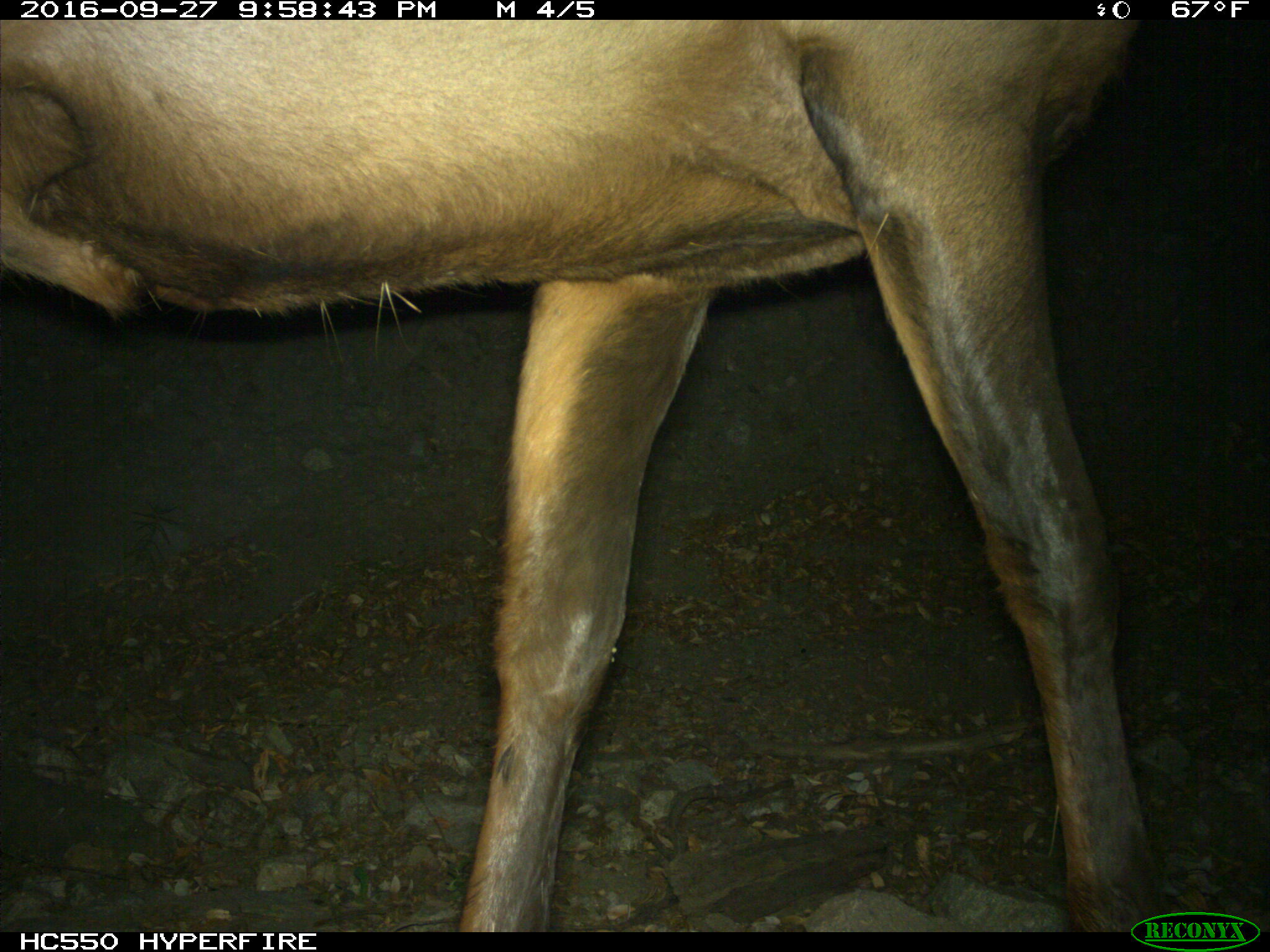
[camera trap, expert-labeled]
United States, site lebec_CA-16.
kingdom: Animalia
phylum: Chordata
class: Mammalia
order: Artiodactyla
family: Cervidae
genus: Cervus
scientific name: Cervus canadensis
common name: elk